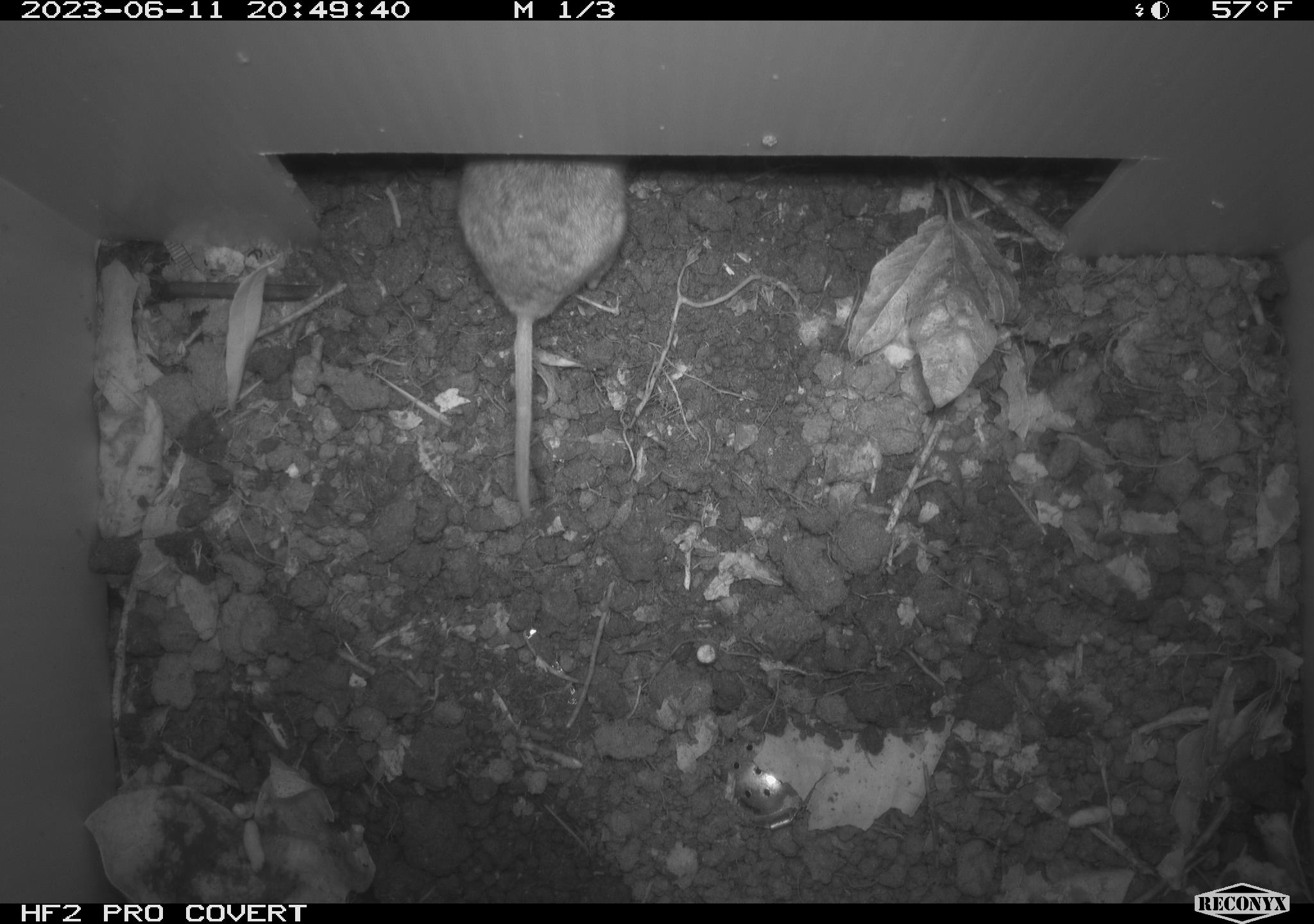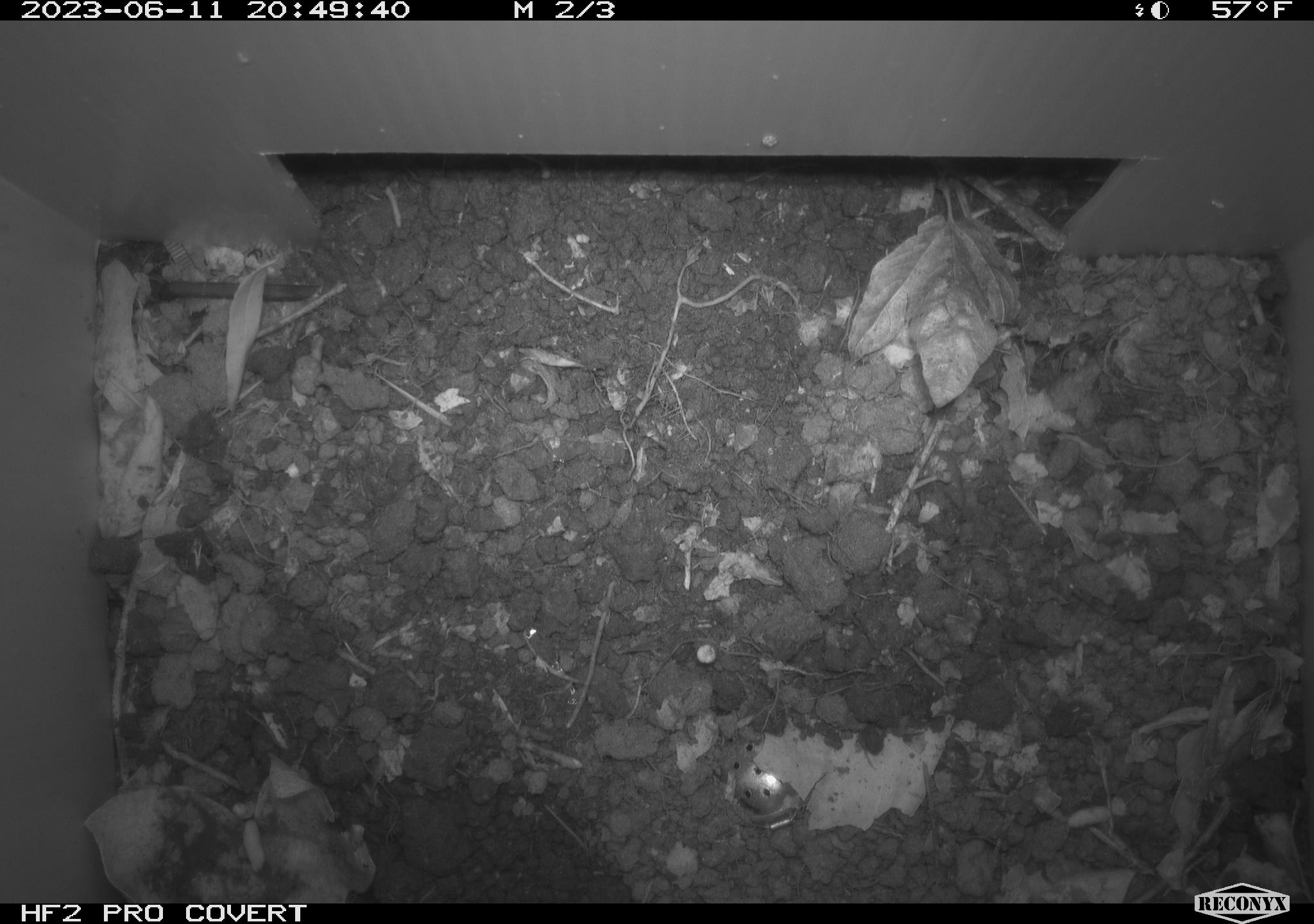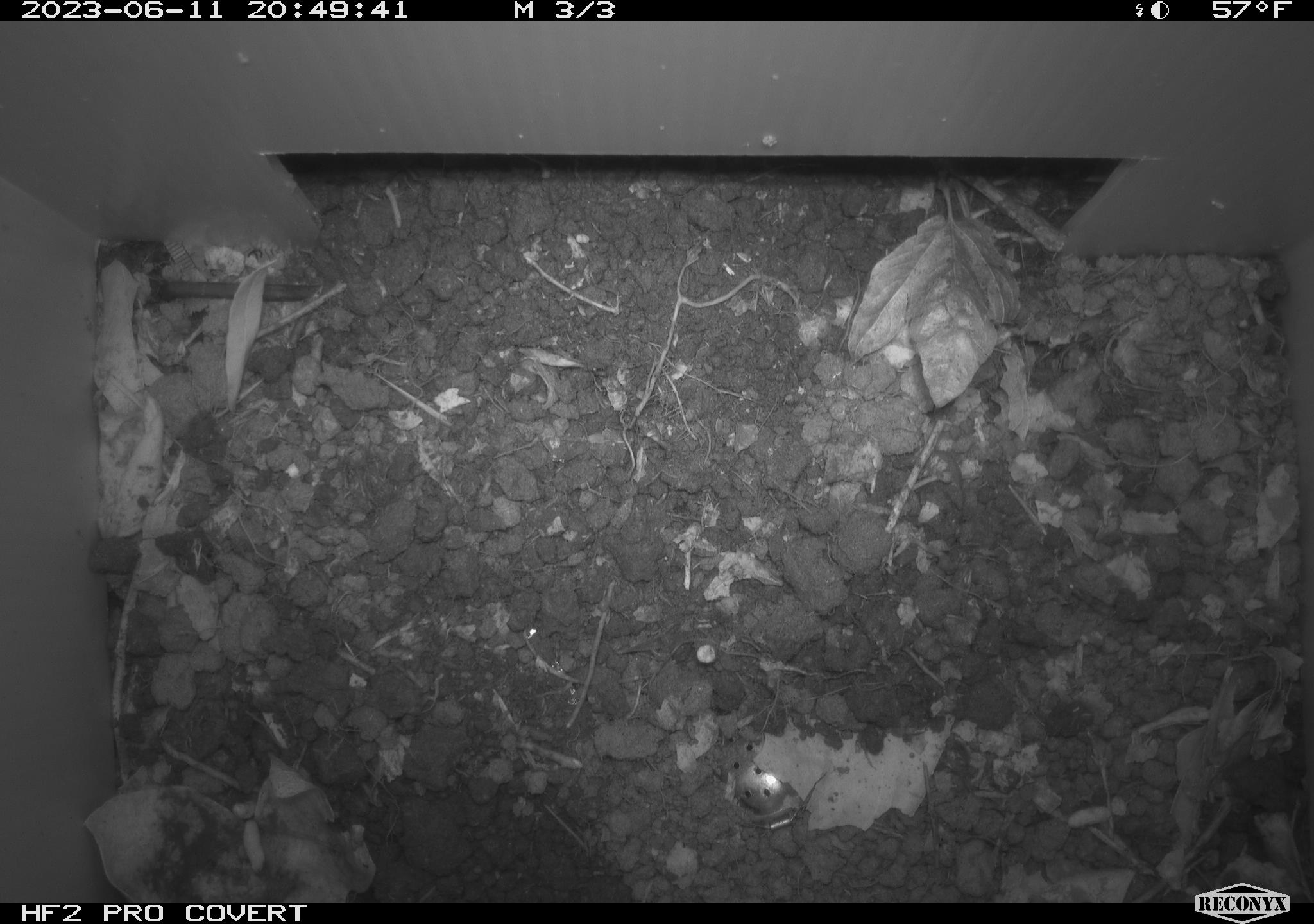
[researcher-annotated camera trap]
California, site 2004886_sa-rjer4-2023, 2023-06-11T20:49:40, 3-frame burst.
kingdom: Animalia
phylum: Chordata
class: Mammalia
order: Rodentia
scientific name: Rodentia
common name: mouse species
Mouse species (Rodentia).